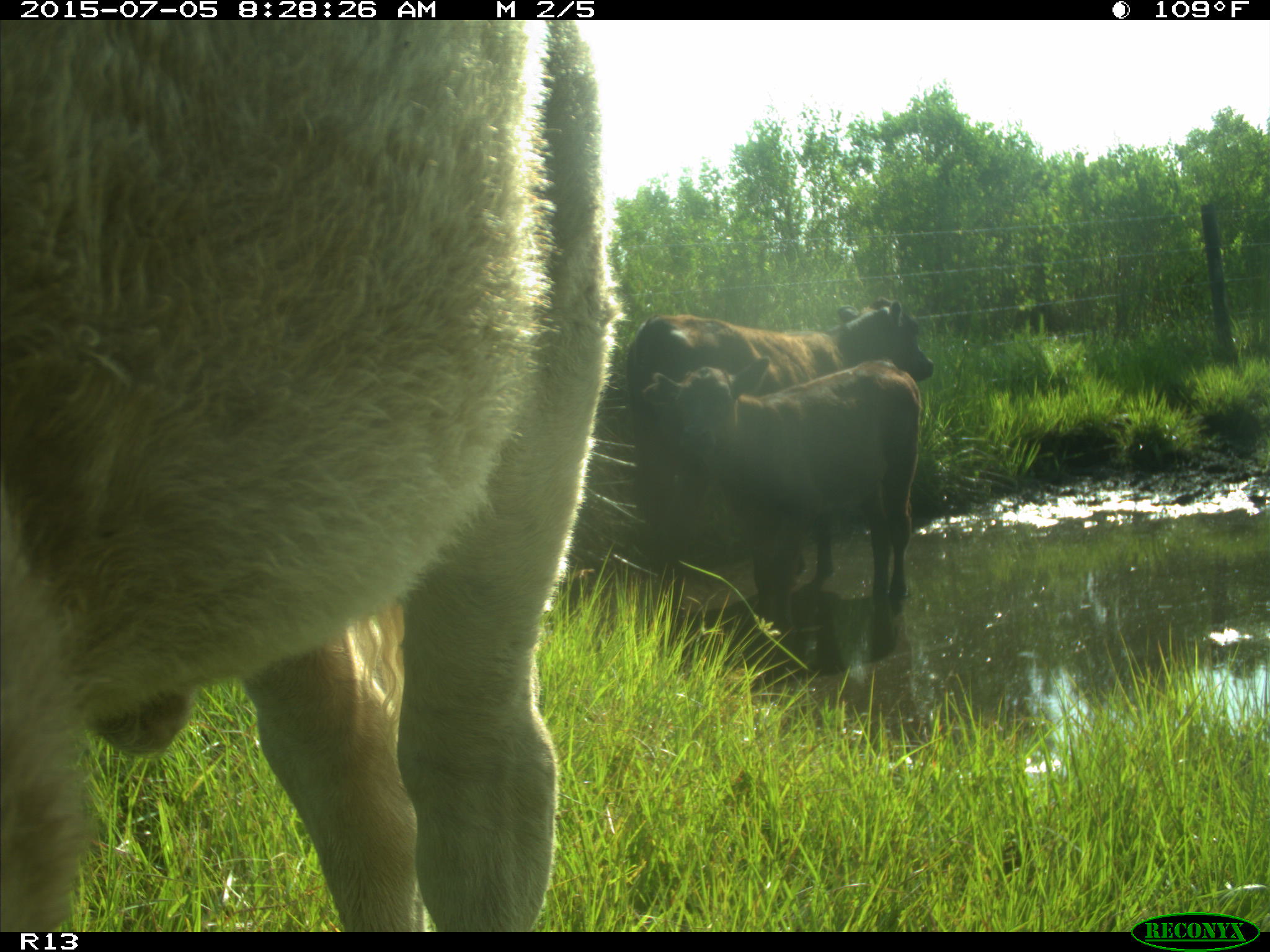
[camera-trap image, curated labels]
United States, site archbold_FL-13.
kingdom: Animalia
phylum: Chordata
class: Mammalia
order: Artiodactyla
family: Bovidae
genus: Bos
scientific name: Bos taurus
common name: domestic cow